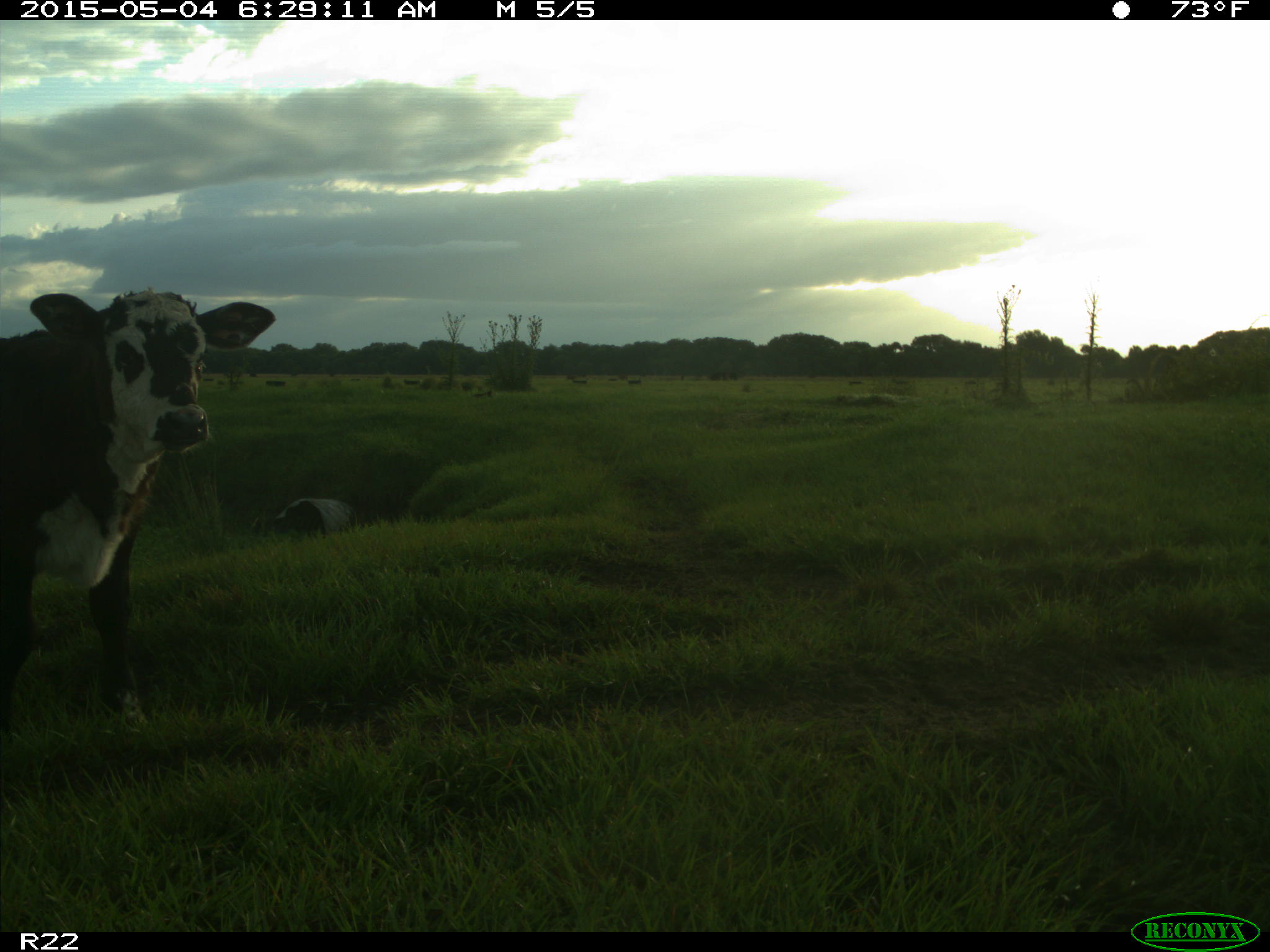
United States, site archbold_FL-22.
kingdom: Animalia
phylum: Chordata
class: Mammalia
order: Artiodactyla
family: Bovidae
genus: Bos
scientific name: Bos taurus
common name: domestic cow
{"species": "Bos taurus (domestic cow)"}